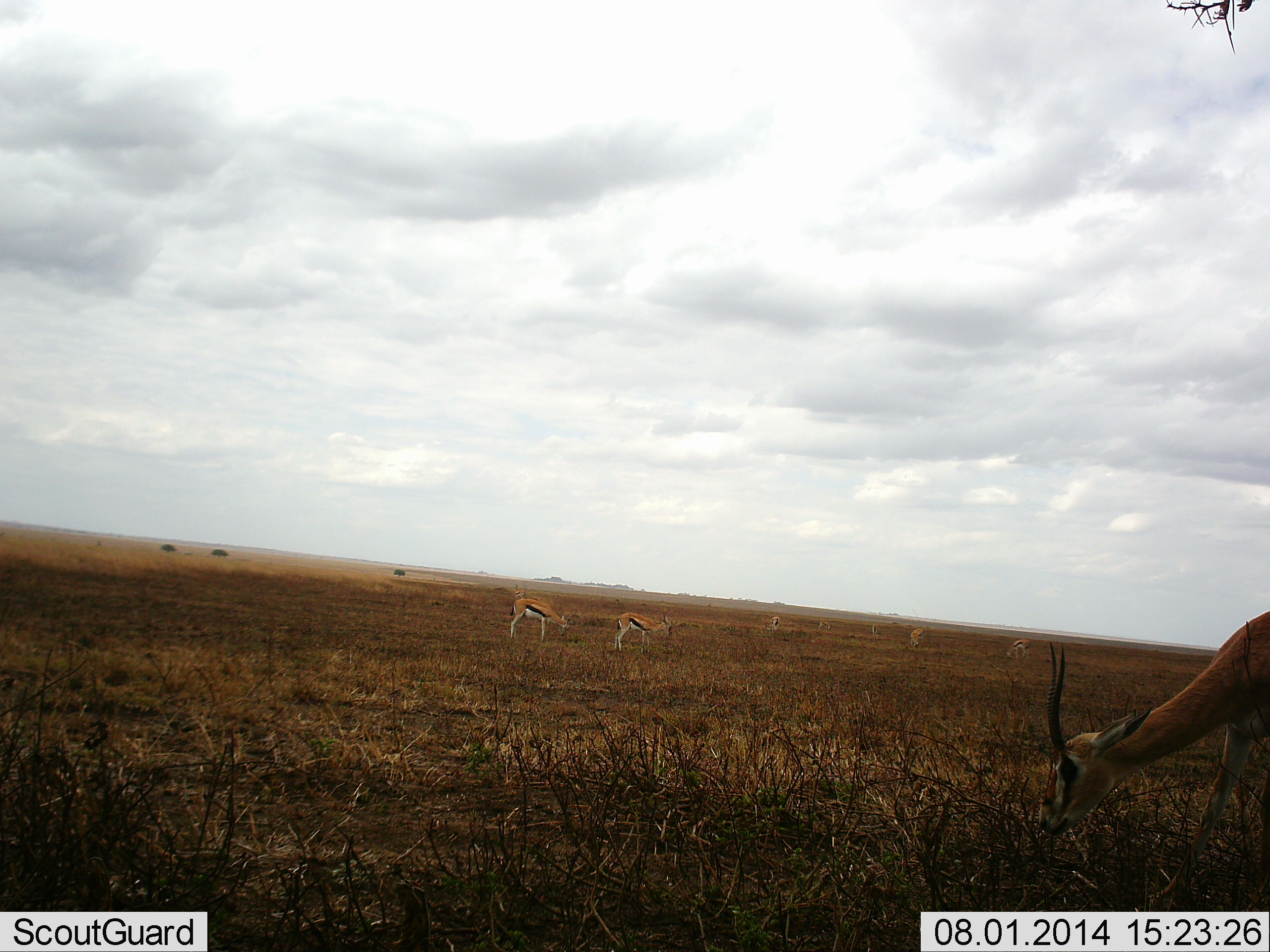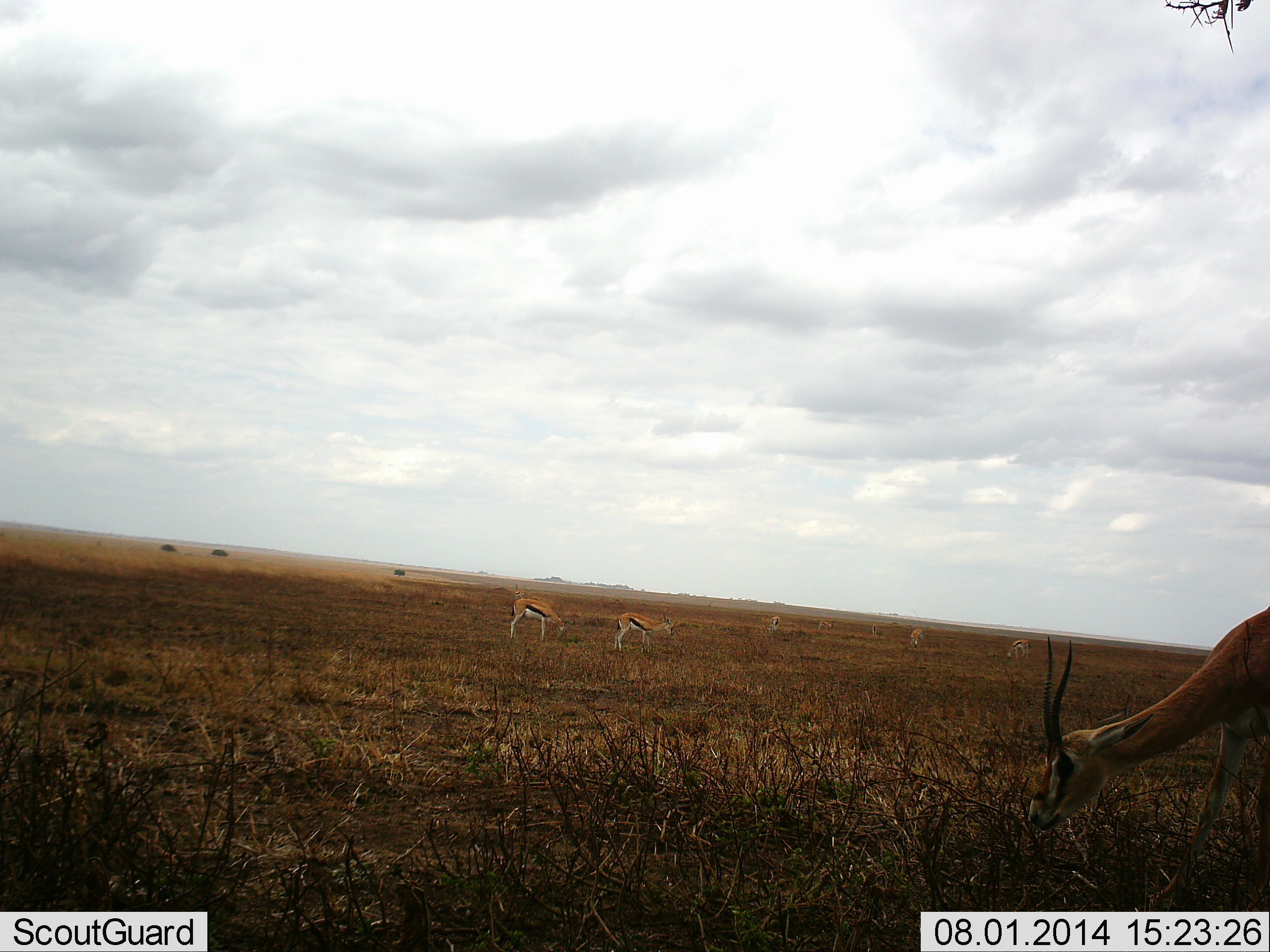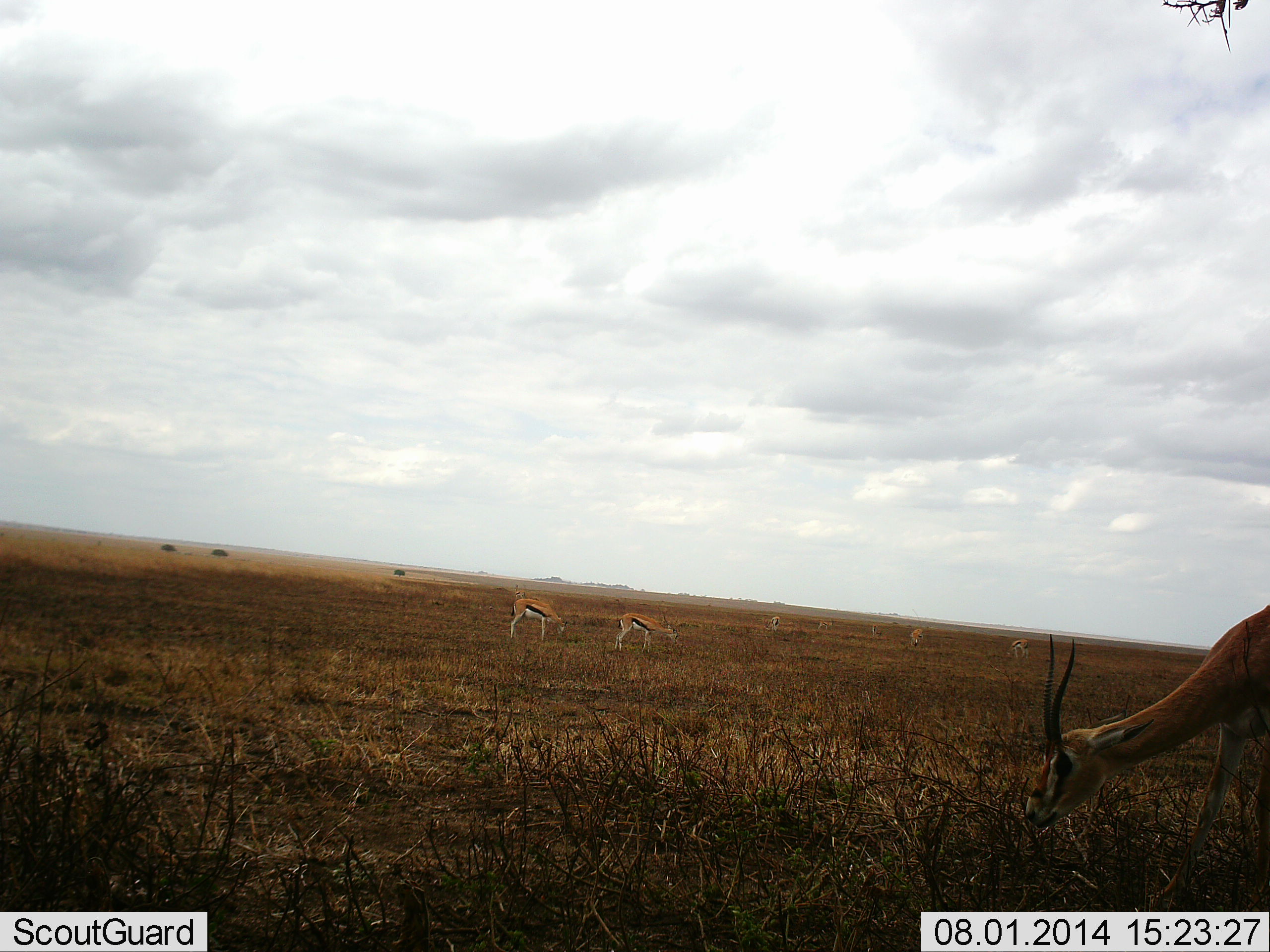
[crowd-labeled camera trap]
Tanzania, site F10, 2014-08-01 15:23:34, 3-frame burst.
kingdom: Animalia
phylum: Chordata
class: Mammalia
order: Artiodactyla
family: Bovidae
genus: Eudorcas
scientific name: Eudorcas thomsonii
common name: thomson's gazelle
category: gazellethomsons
Gazellethomsons (thomson's gazelle) (Eudorcas thomsonii), count 5. Behavior (volunteer vote fractions): standing 18%, resting 0%, moving 0%, interacting 0%. Young present (vote fraction): 0%. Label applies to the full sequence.